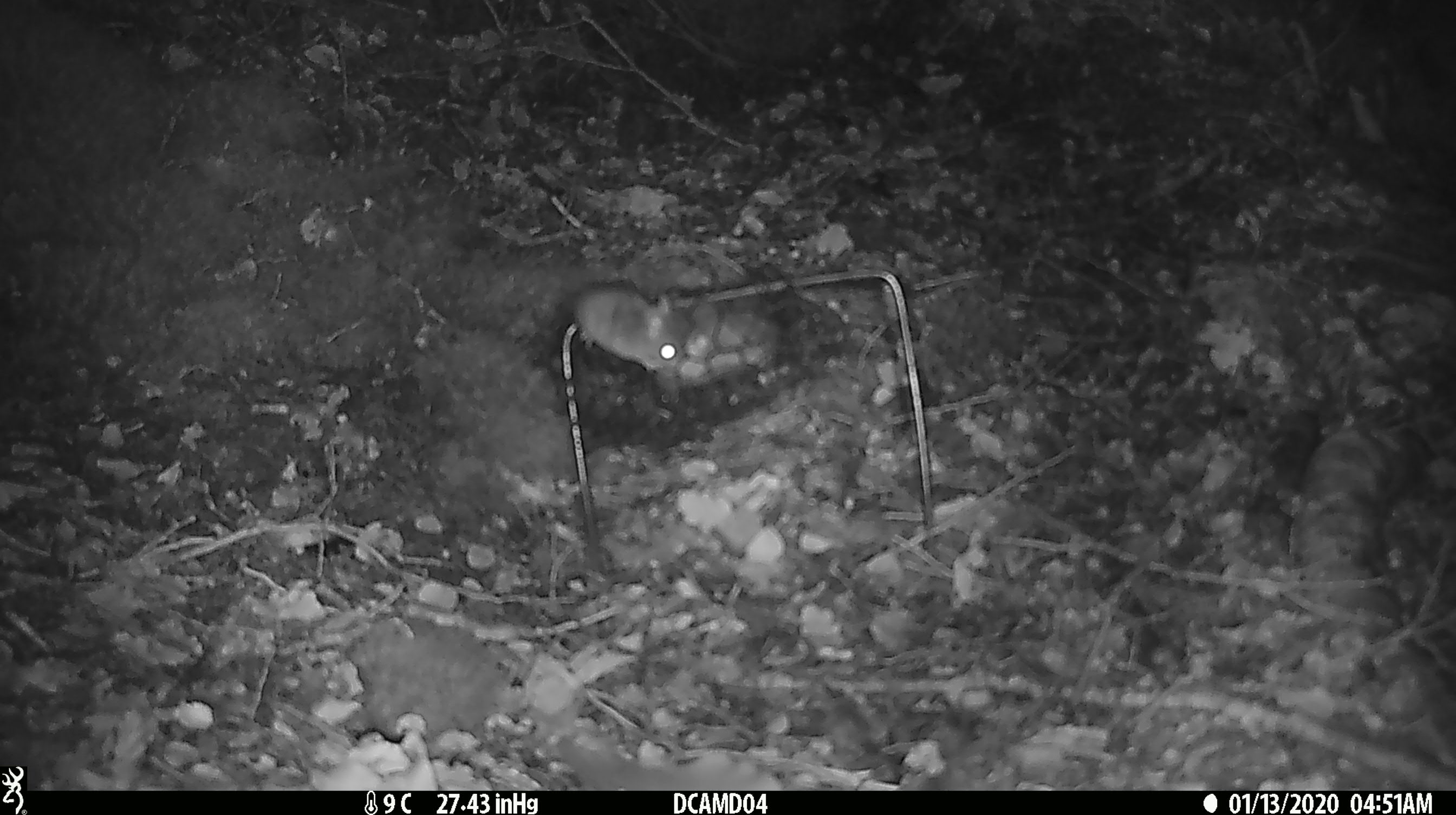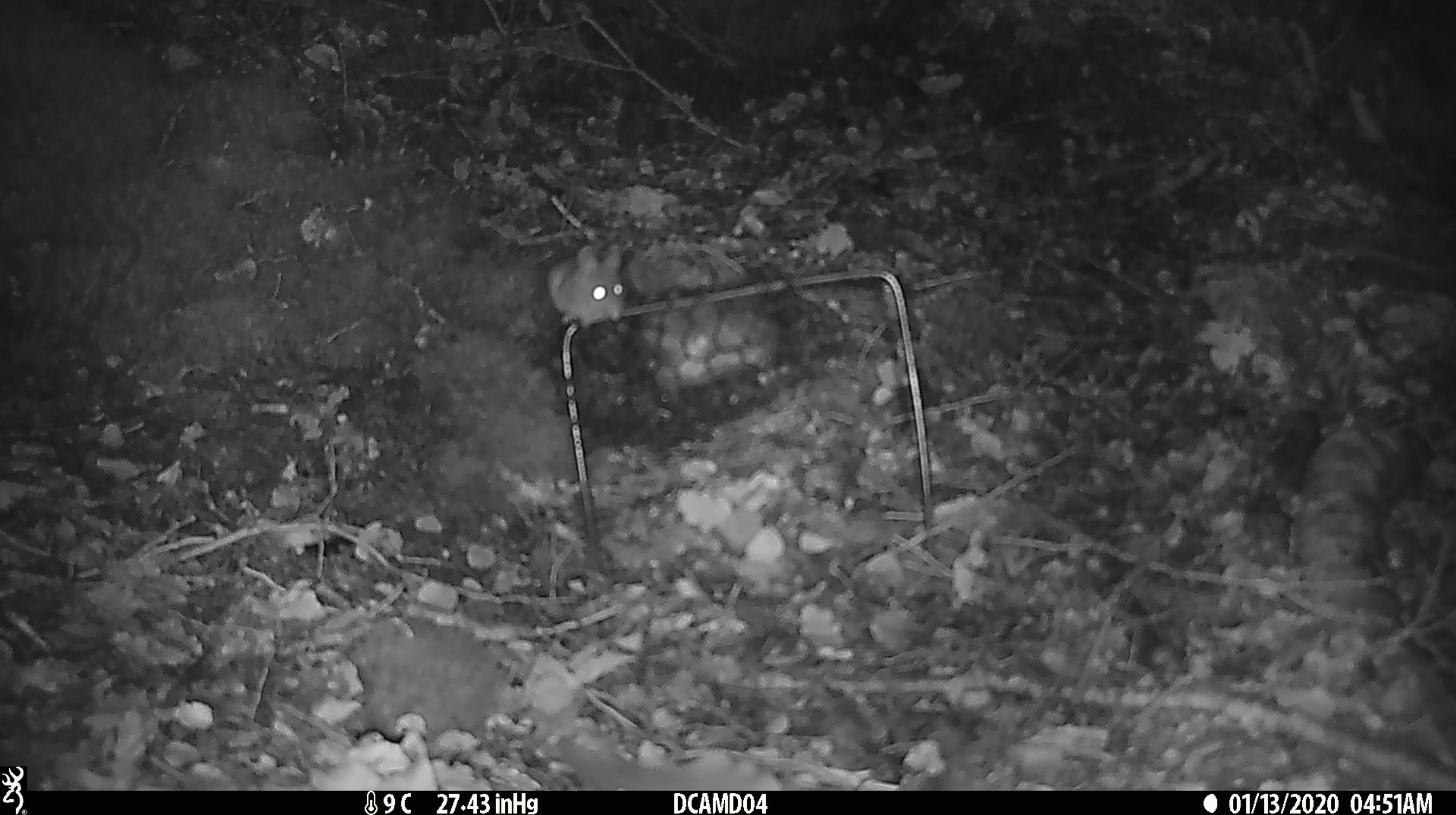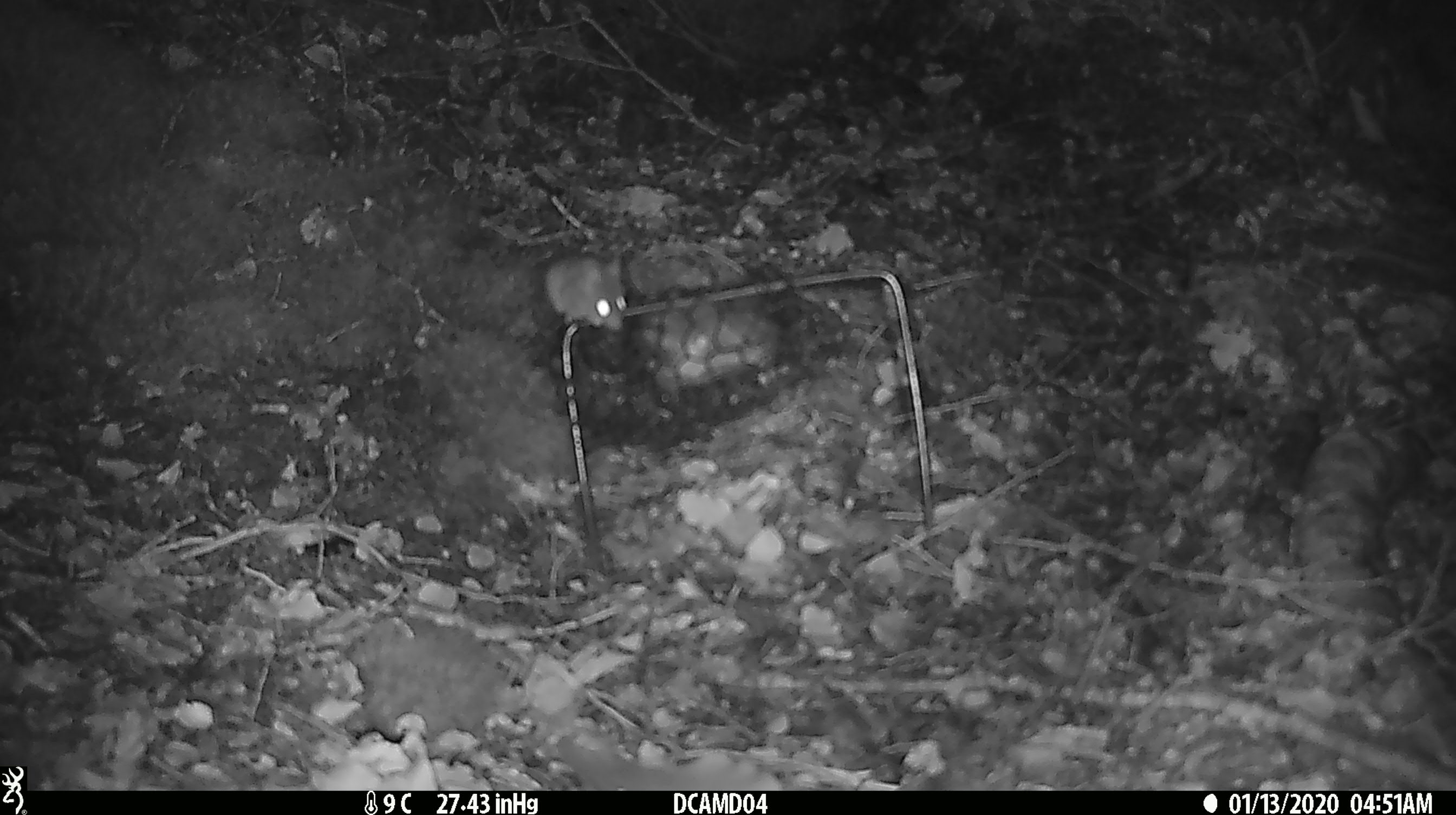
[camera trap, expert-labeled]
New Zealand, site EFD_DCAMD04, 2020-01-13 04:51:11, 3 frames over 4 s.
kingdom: Animalia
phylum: Chordata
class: Mammalia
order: Rodentia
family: Muridae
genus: Mus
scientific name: Mus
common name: mouse